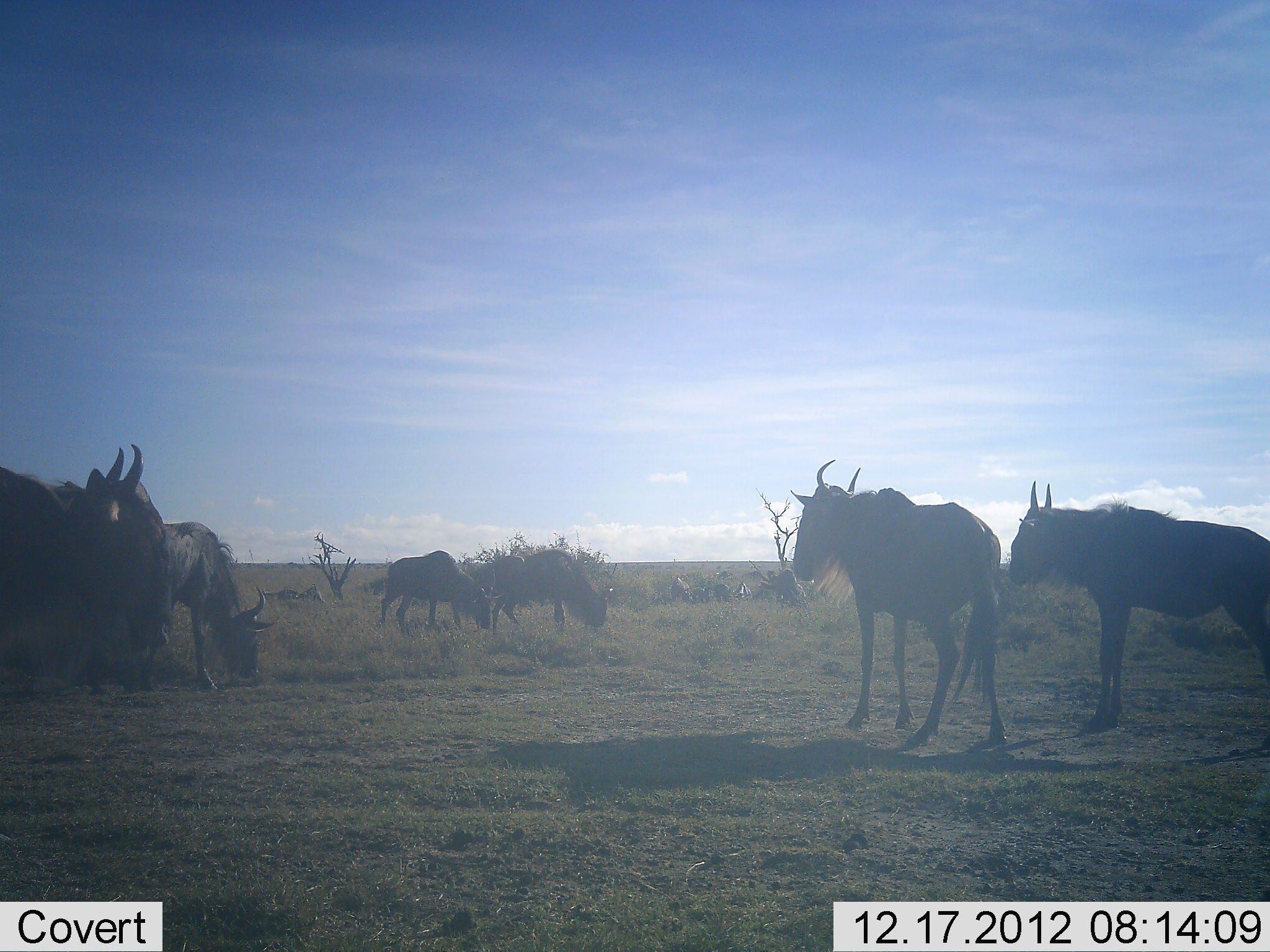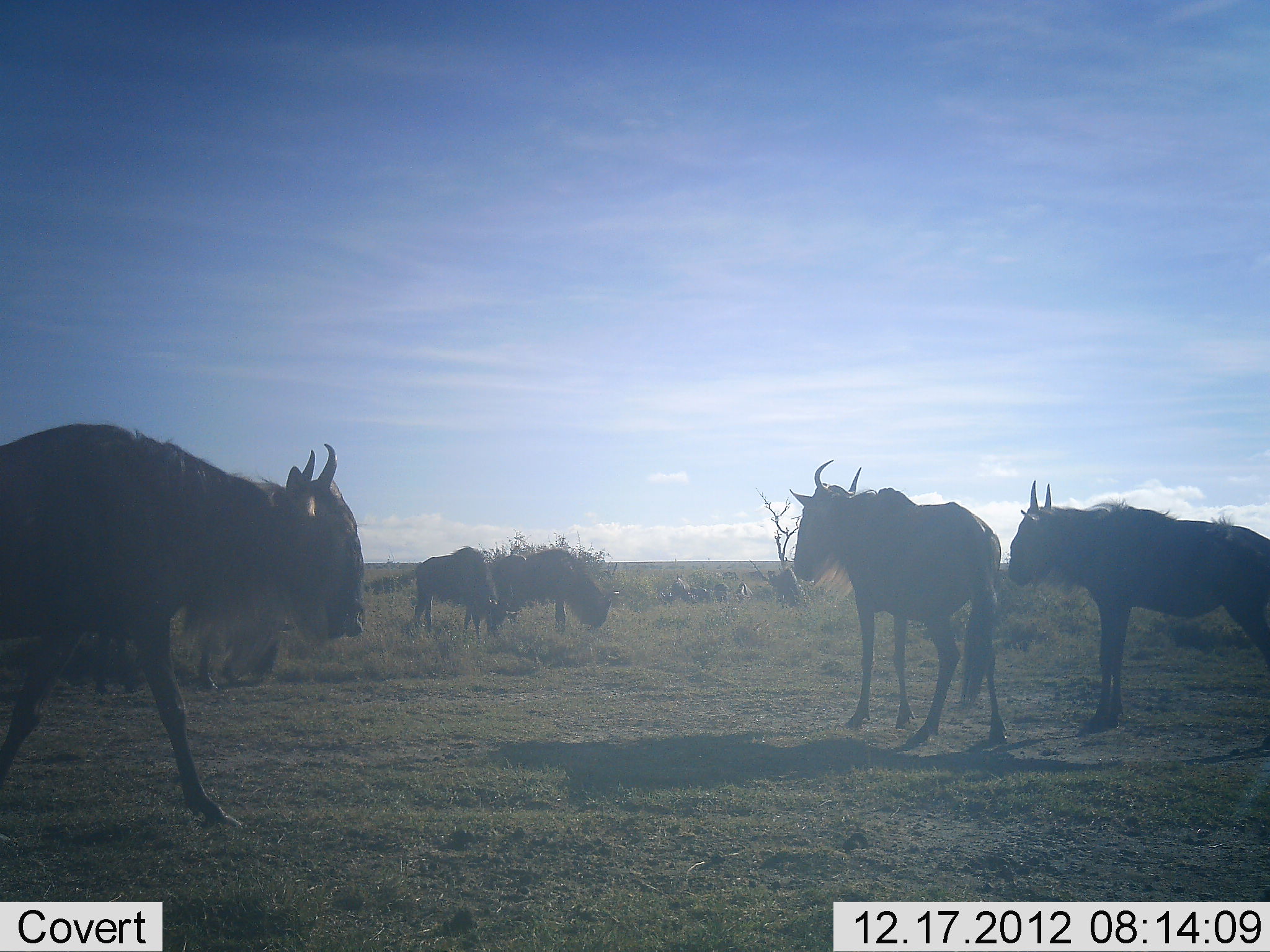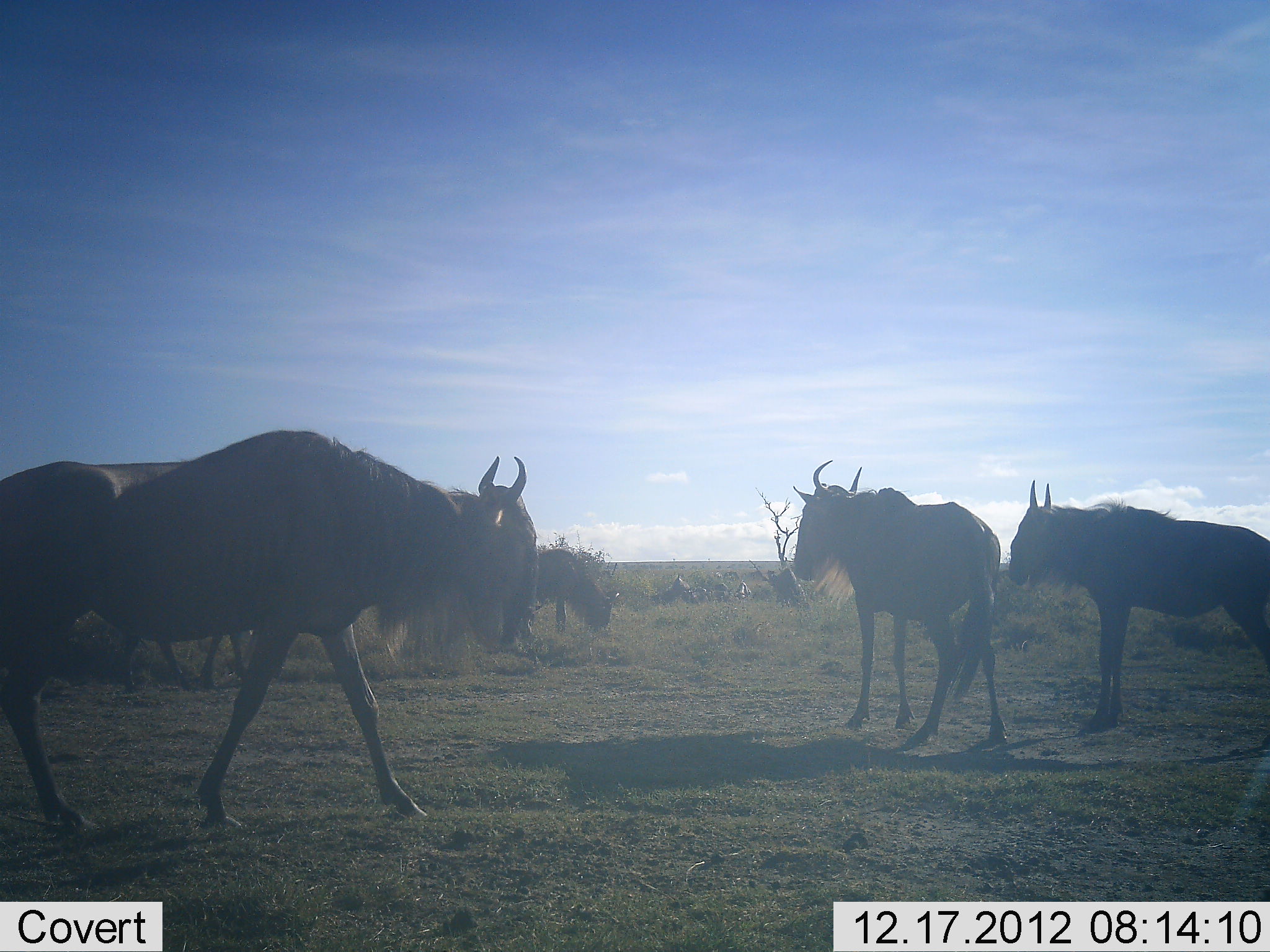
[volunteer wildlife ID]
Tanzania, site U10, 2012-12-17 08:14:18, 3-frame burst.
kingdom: Animalia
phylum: Chordata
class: Mammalia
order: Artiodactyla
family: Bovidae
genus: Connochaetes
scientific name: Connochaetes taurinus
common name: blue wildebeest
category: wildebeest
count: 6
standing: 90%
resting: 0%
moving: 80%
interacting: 0%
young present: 0%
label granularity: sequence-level